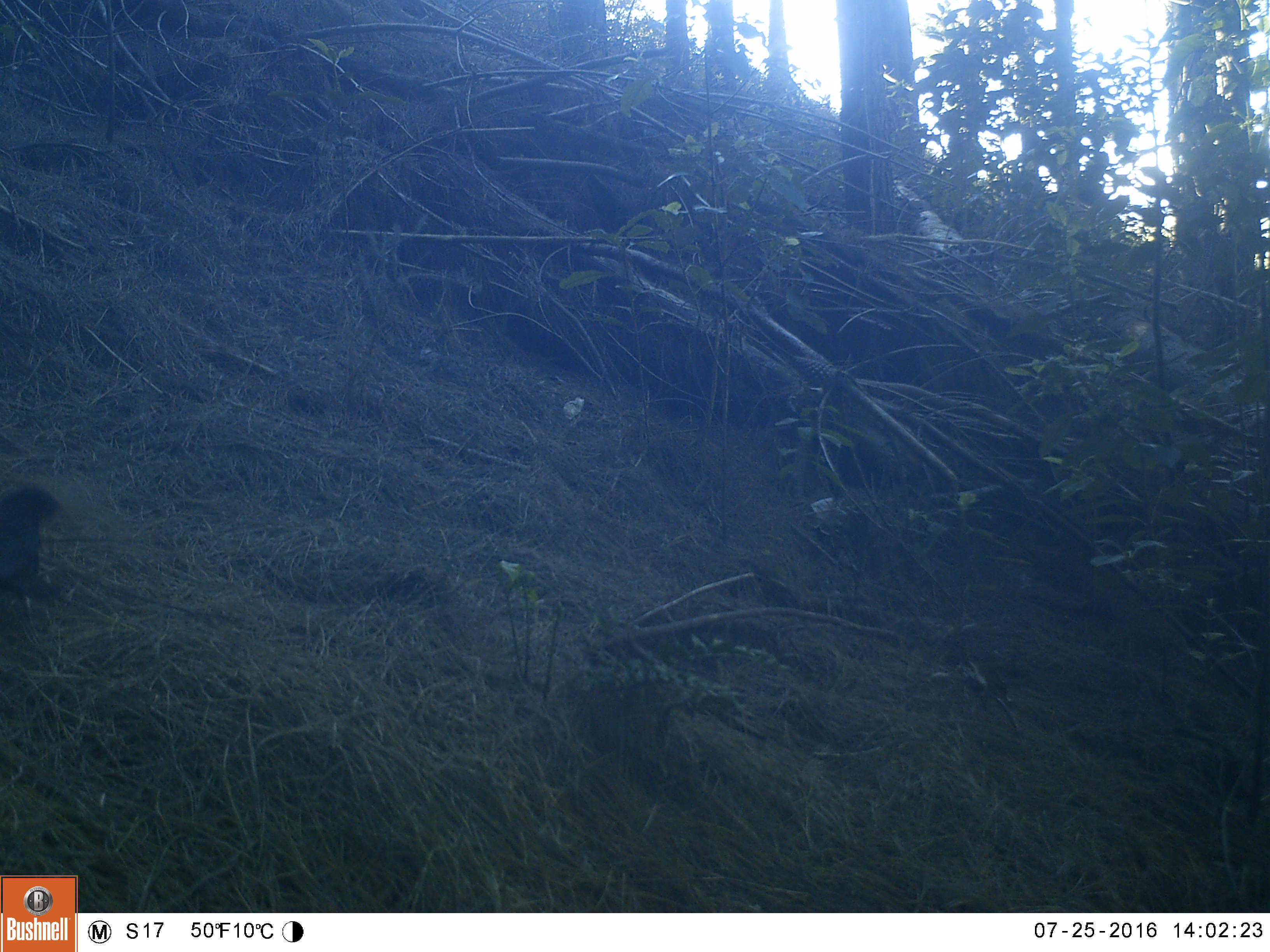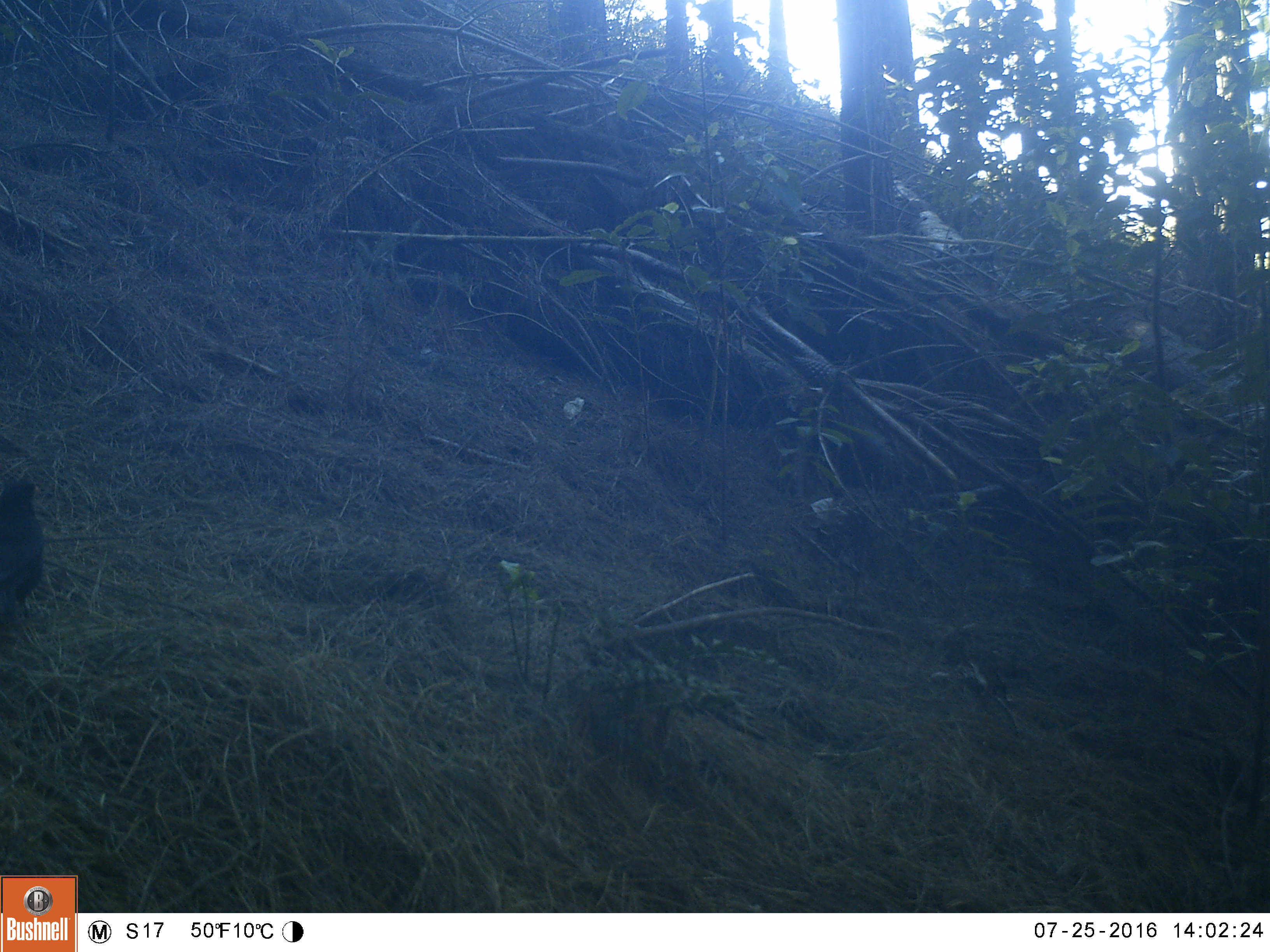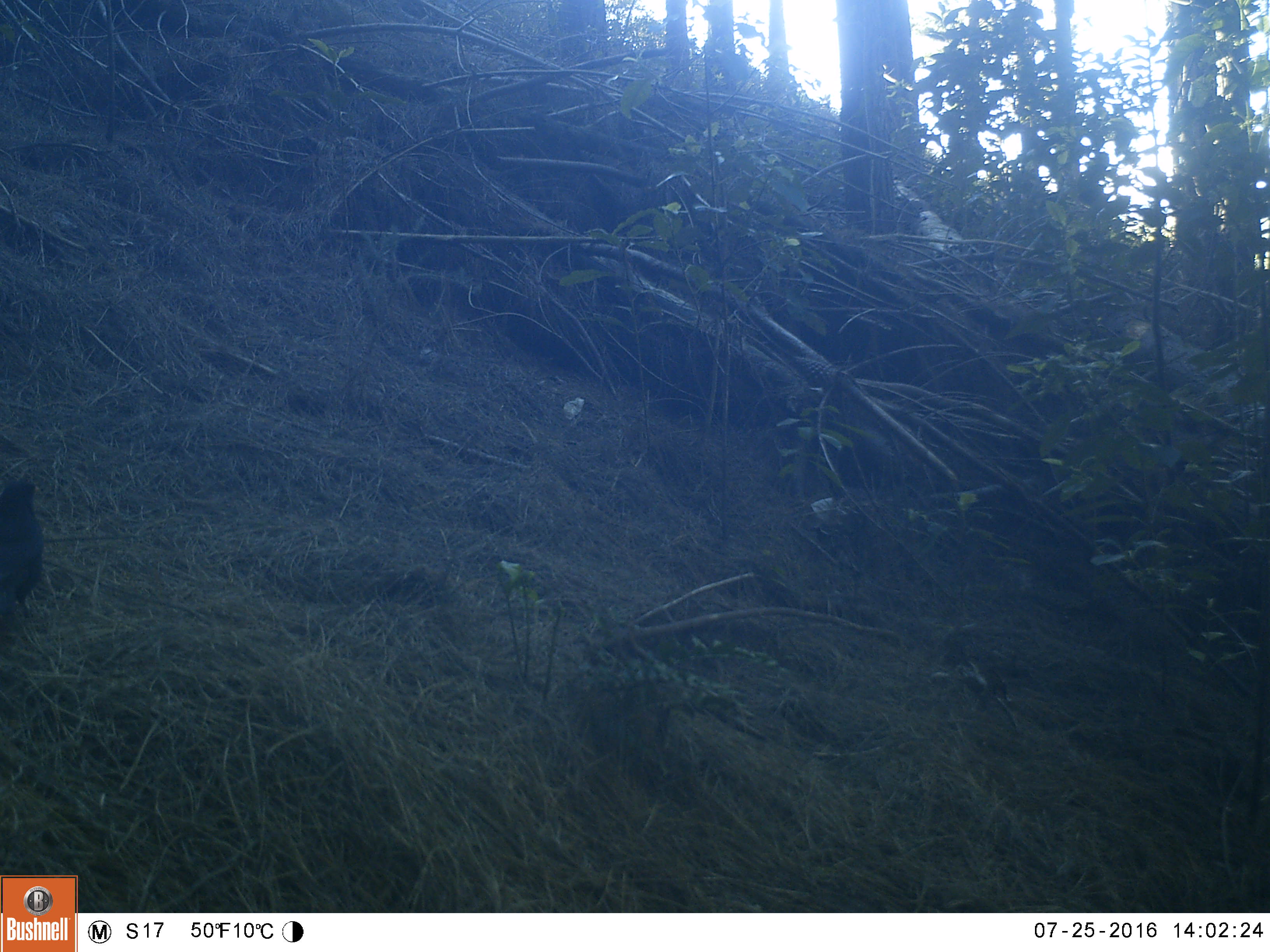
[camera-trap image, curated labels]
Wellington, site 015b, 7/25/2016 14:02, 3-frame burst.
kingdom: Animalia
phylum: Chordata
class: Aves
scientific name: Aves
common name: bird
Bird (Aves).